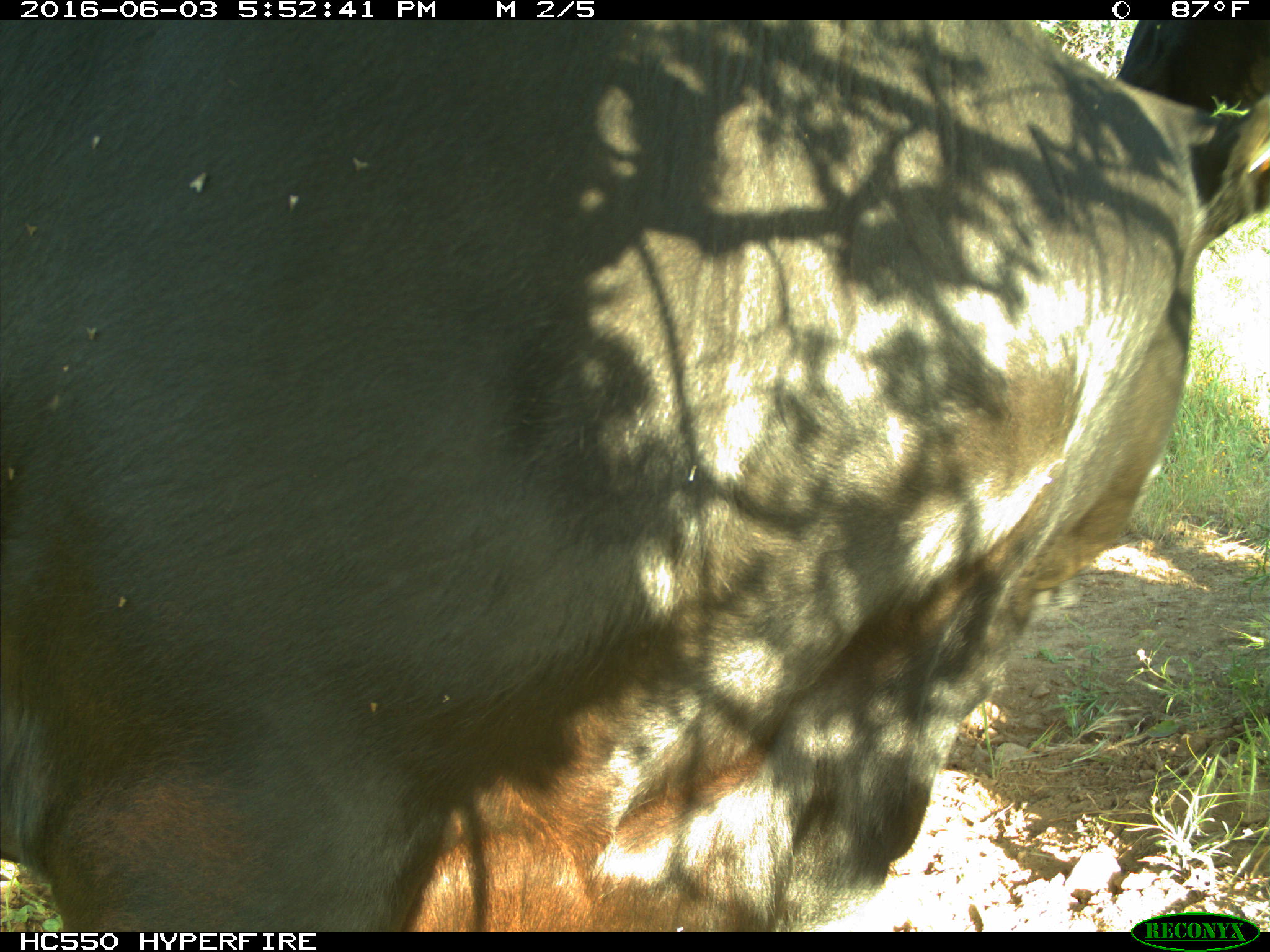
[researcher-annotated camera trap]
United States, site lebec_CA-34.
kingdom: Animalia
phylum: Chordata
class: Mammalia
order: Artiodactyla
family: Bovidae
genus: Bos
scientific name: Bos taurus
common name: domestic cow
Bos taurus (domestic cow).